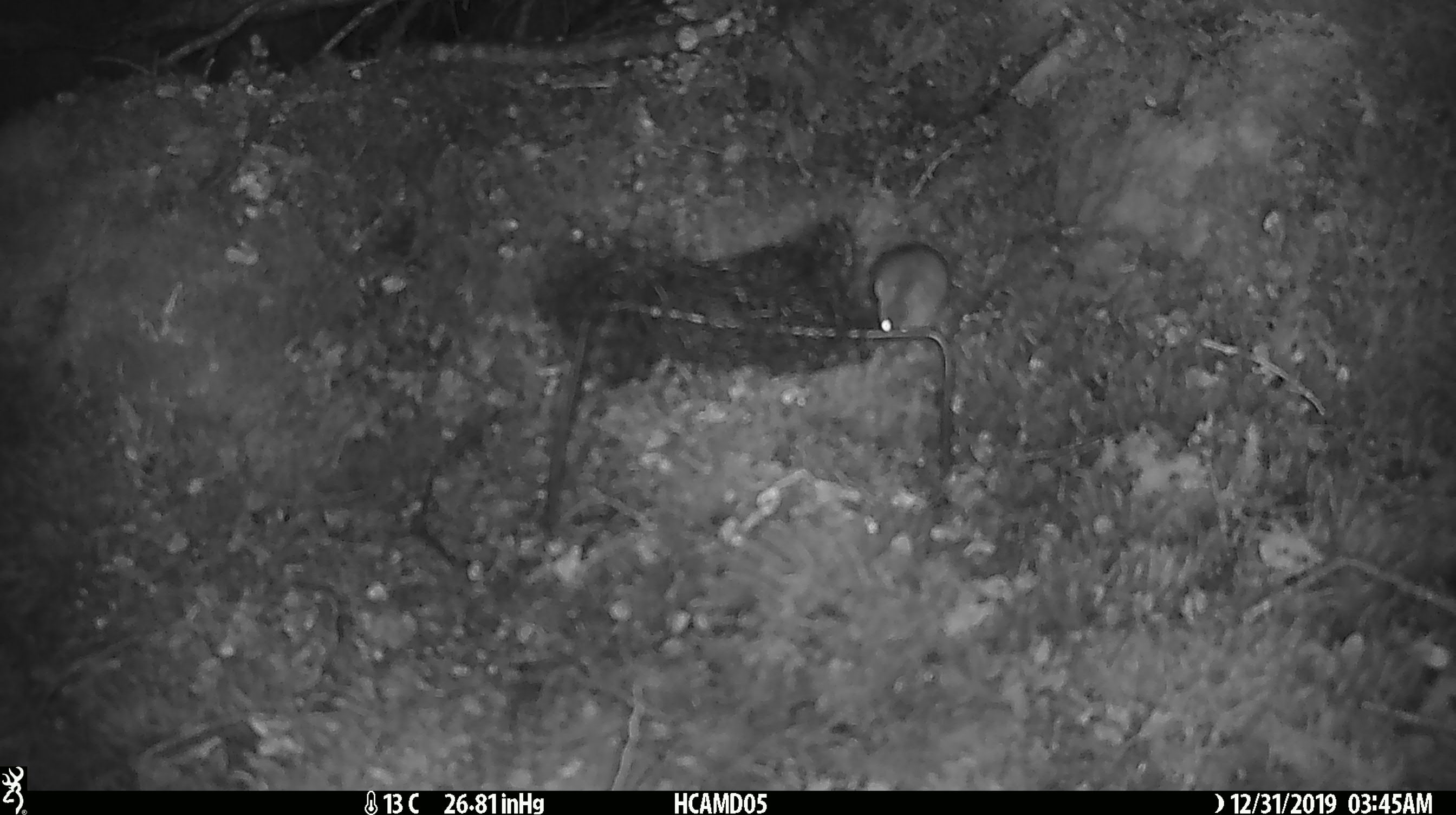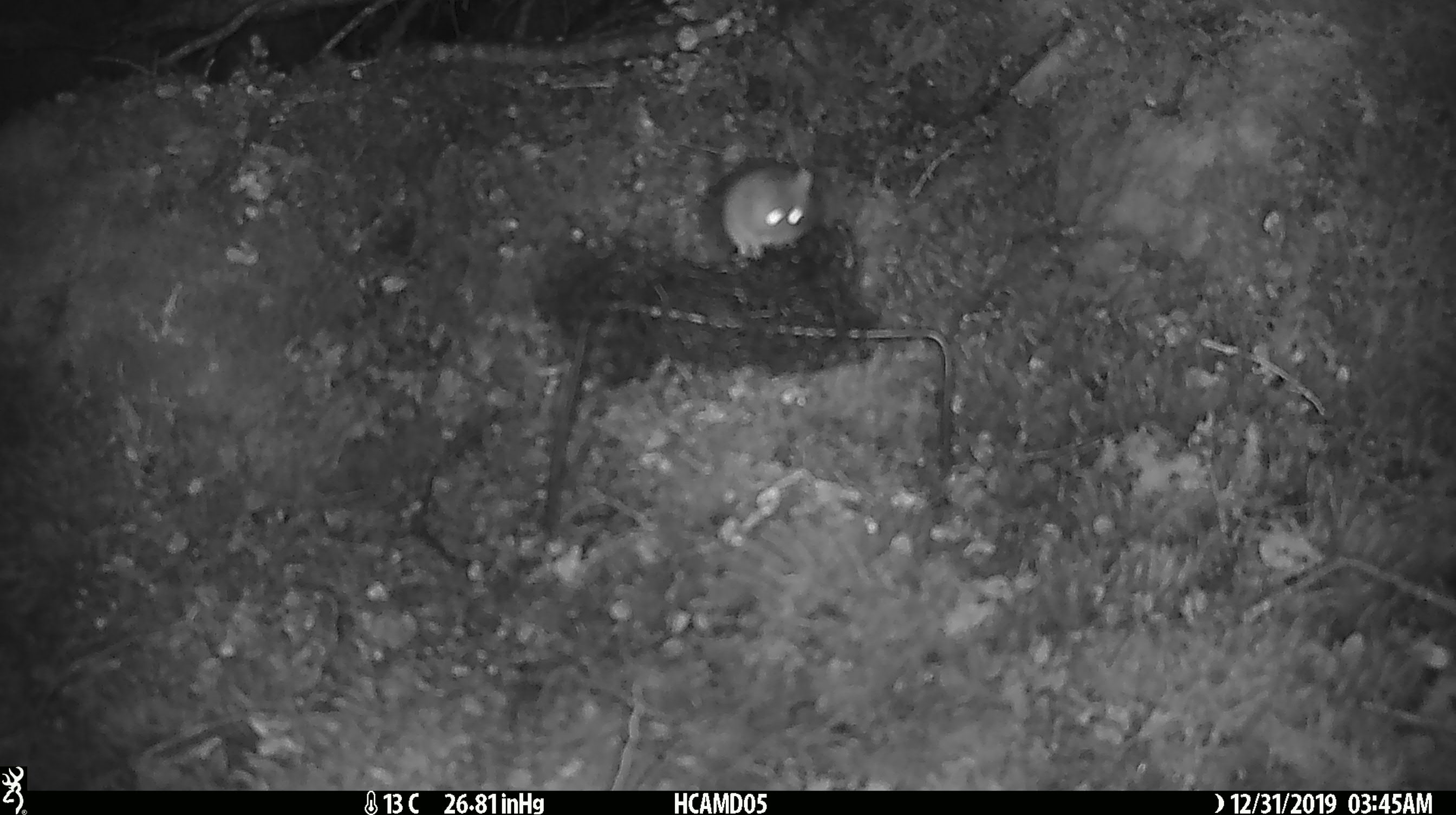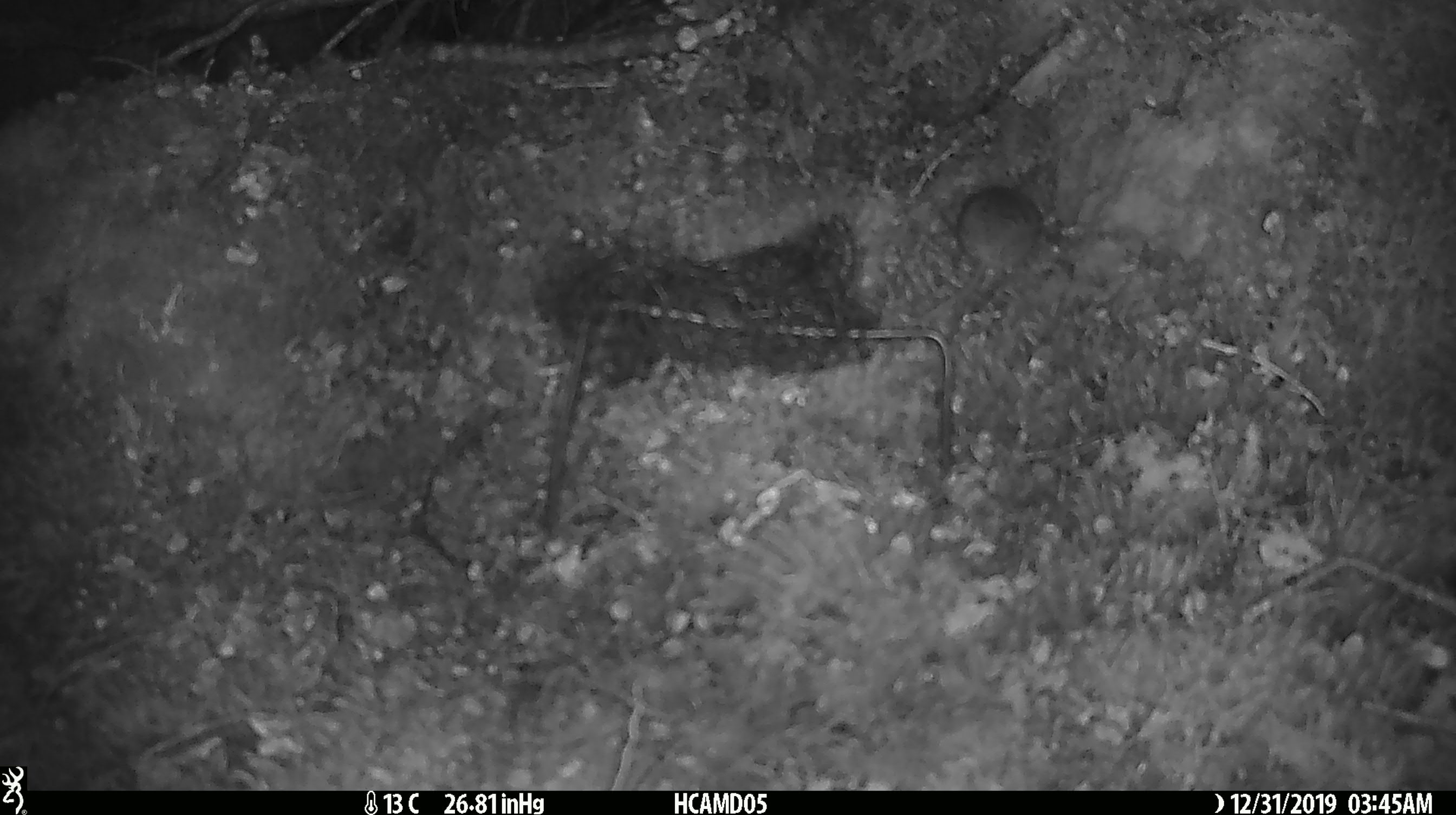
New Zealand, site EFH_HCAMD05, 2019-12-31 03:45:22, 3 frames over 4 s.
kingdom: Animalia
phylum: Chordata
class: Mammalia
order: Rodentia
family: Muridae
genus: Mus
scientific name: Mus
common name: mouse